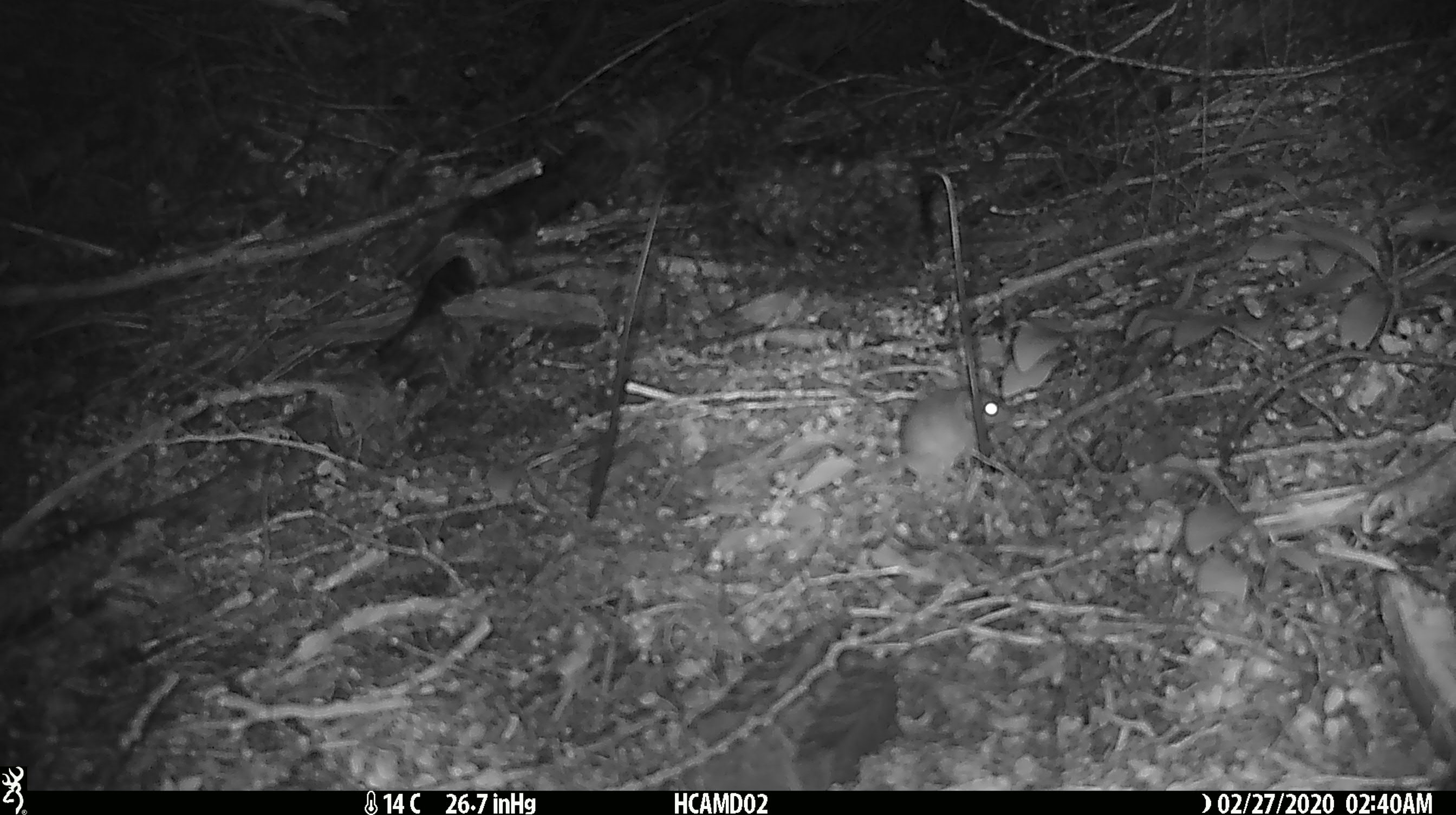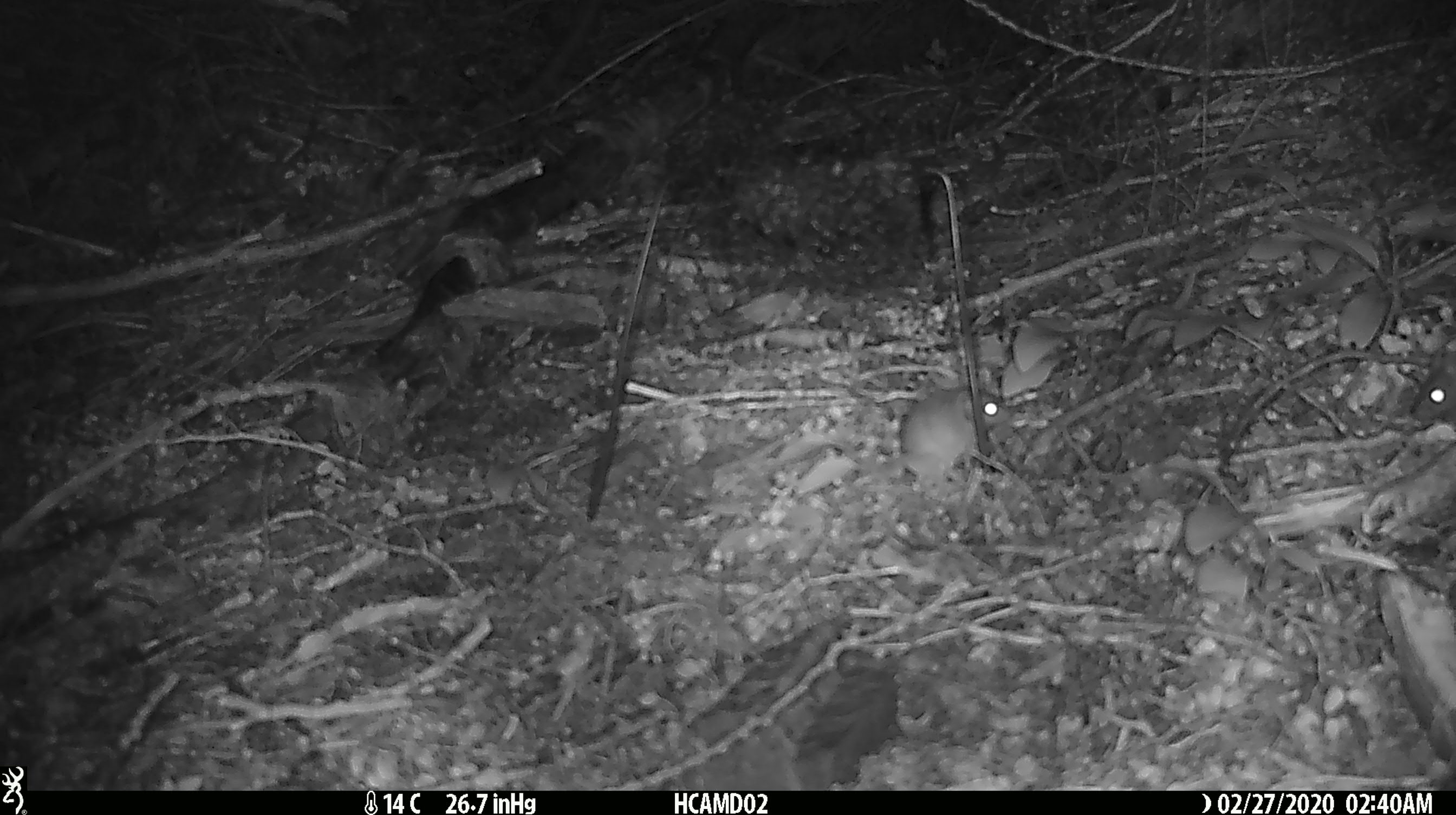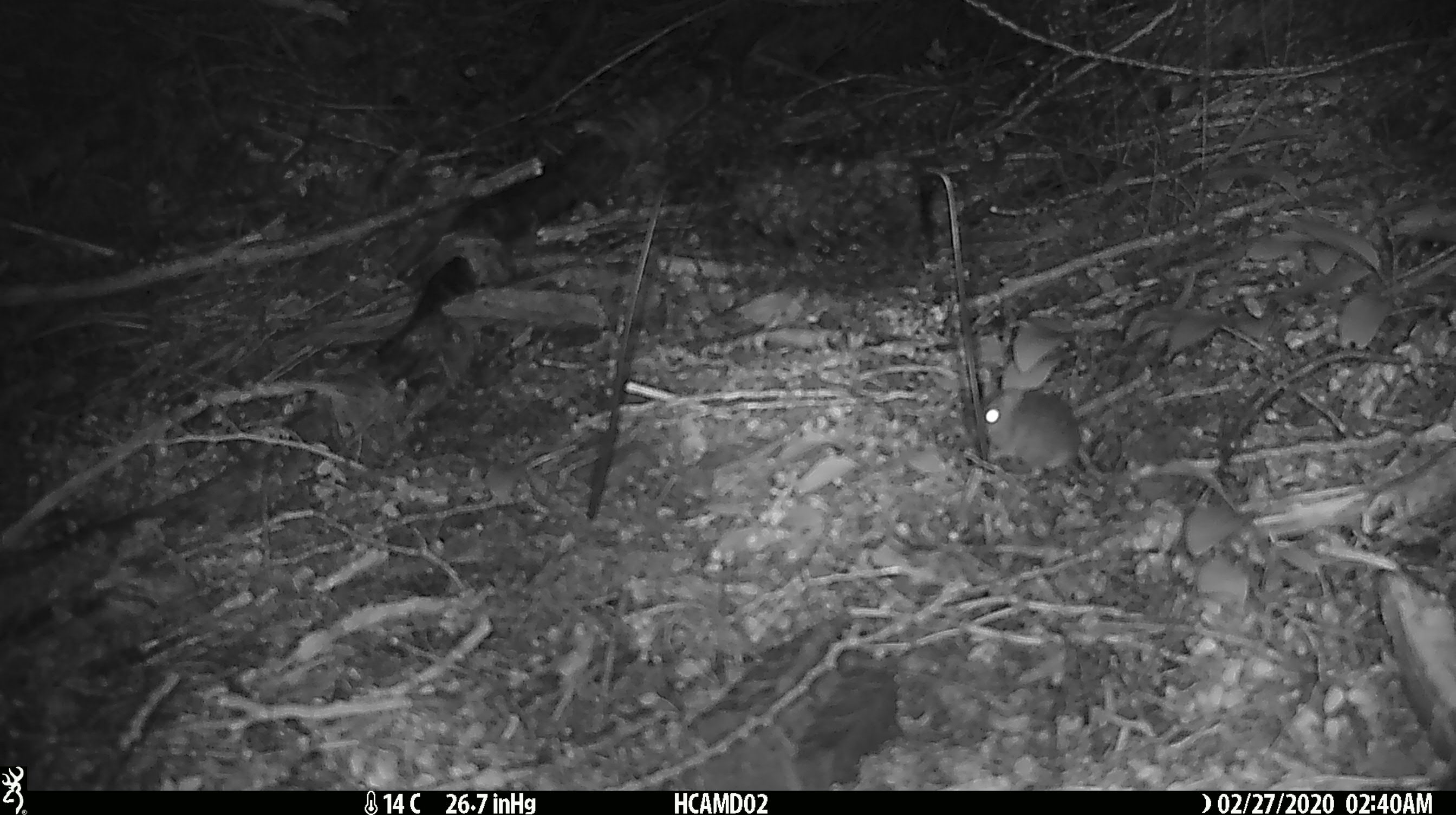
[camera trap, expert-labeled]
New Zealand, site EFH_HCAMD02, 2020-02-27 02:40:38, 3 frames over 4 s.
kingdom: Animalia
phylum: Chordata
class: Mammalia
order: Rodentia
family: Muridae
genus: Mus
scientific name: Mus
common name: mouse